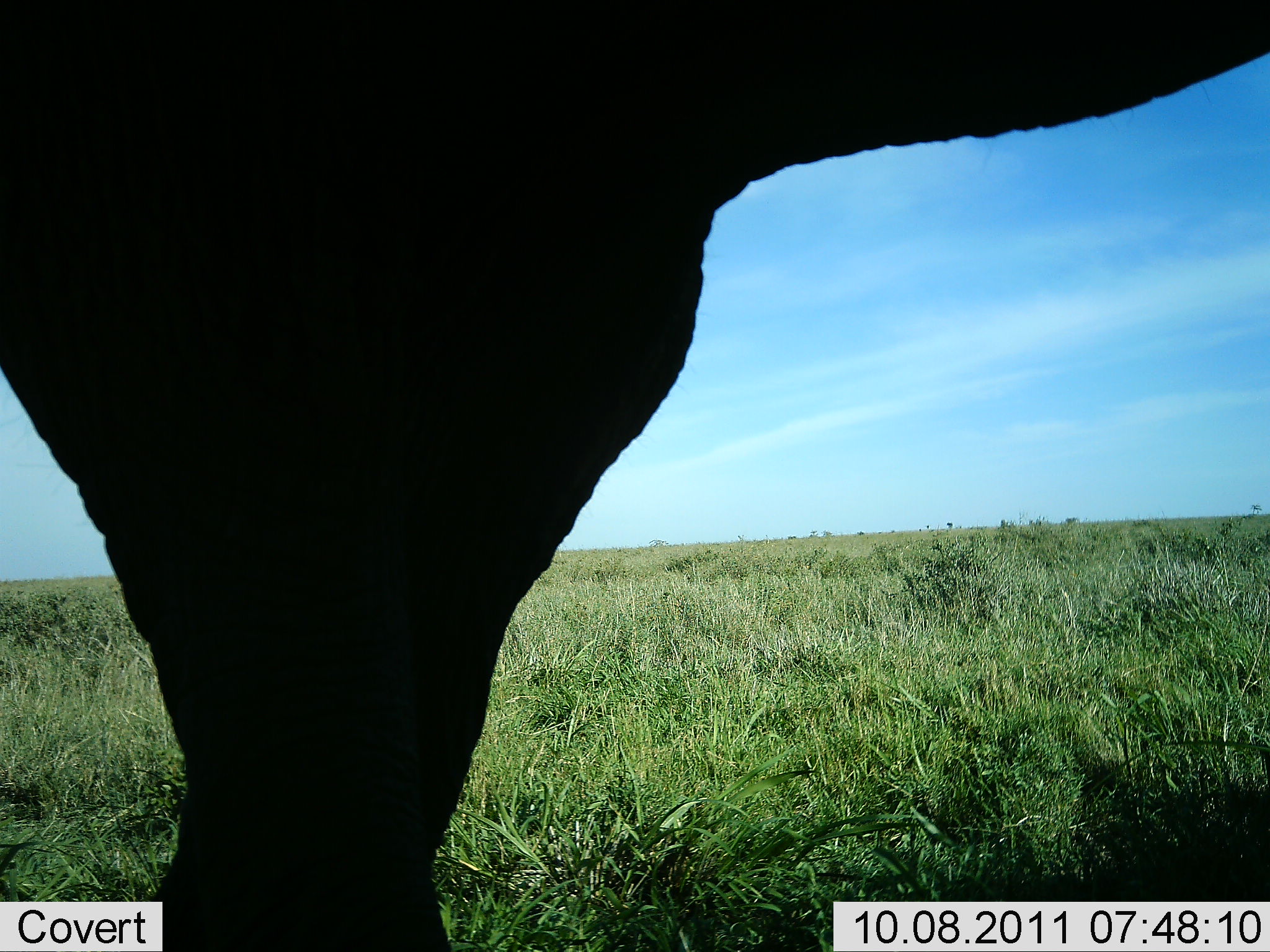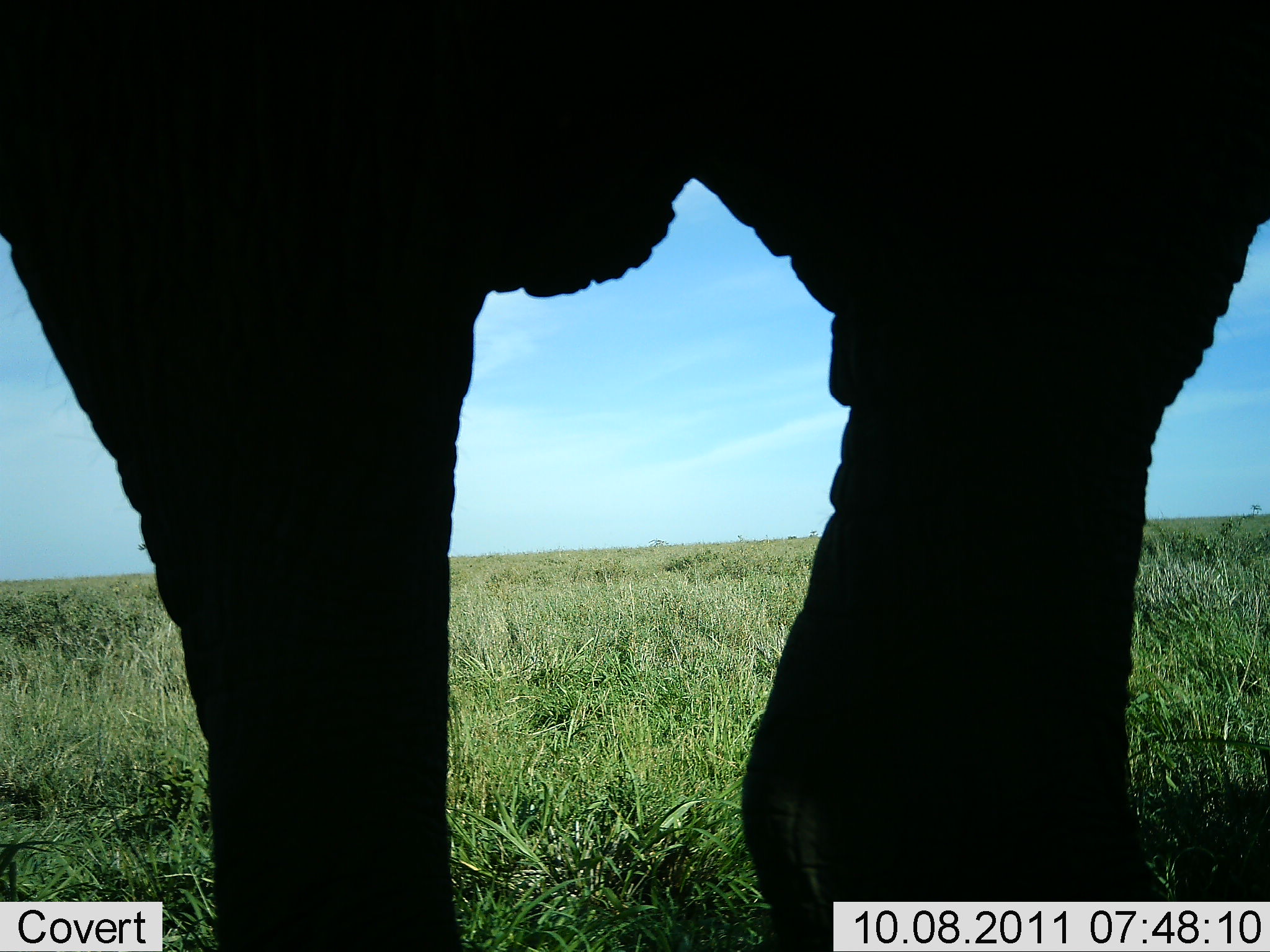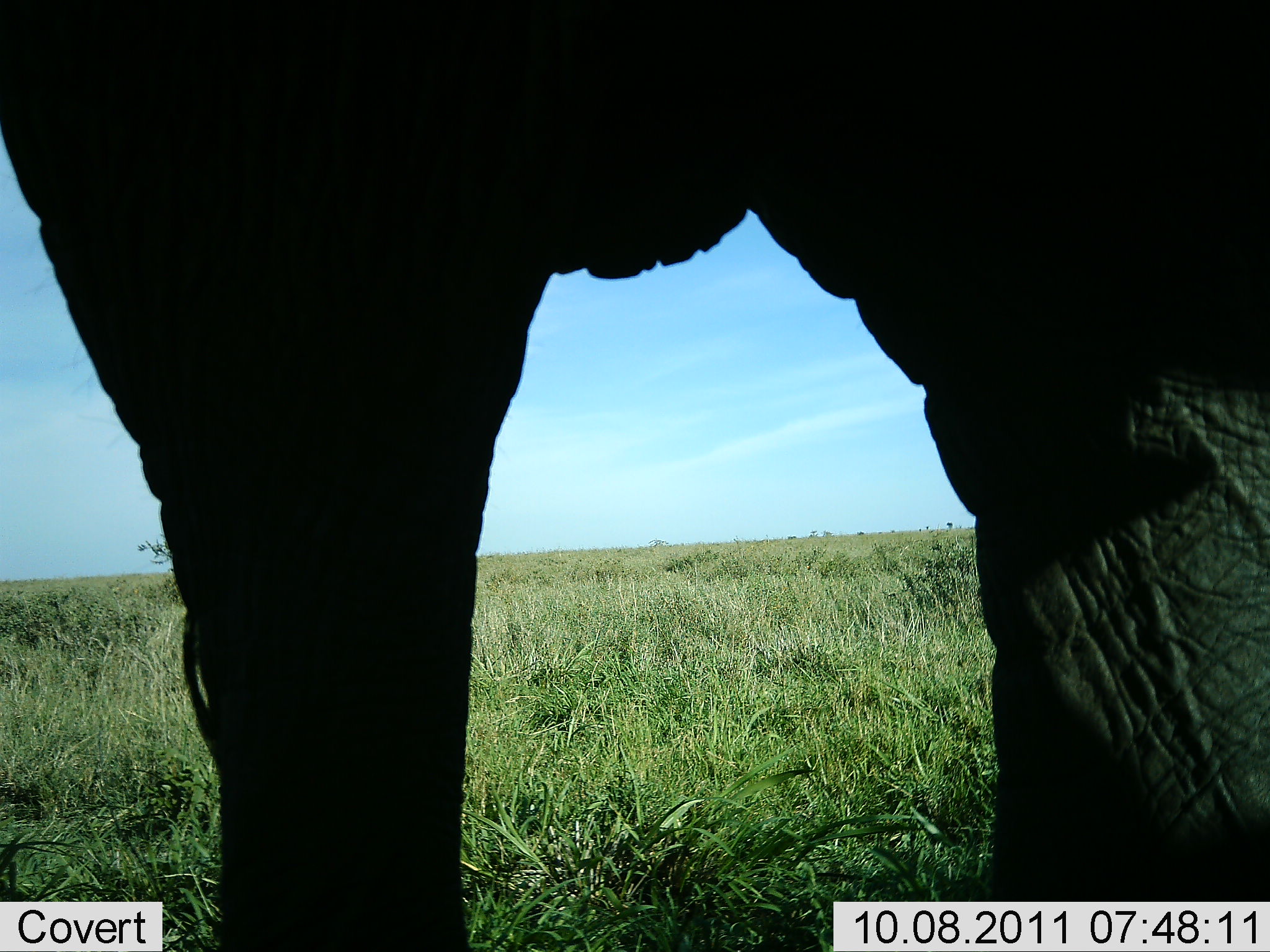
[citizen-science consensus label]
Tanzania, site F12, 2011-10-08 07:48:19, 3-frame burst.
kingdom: Animalia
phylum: Chordata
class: Mammalia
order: Proboscidea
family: Elephantidae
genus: Loxodonta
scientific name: Loxodonta africana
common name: african bush elephant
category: elephant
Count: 1.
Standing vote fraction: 64%.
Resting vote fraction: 0%.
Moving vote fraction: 36%.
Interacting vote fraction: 0%.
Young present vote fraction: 0%.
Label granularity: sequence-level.